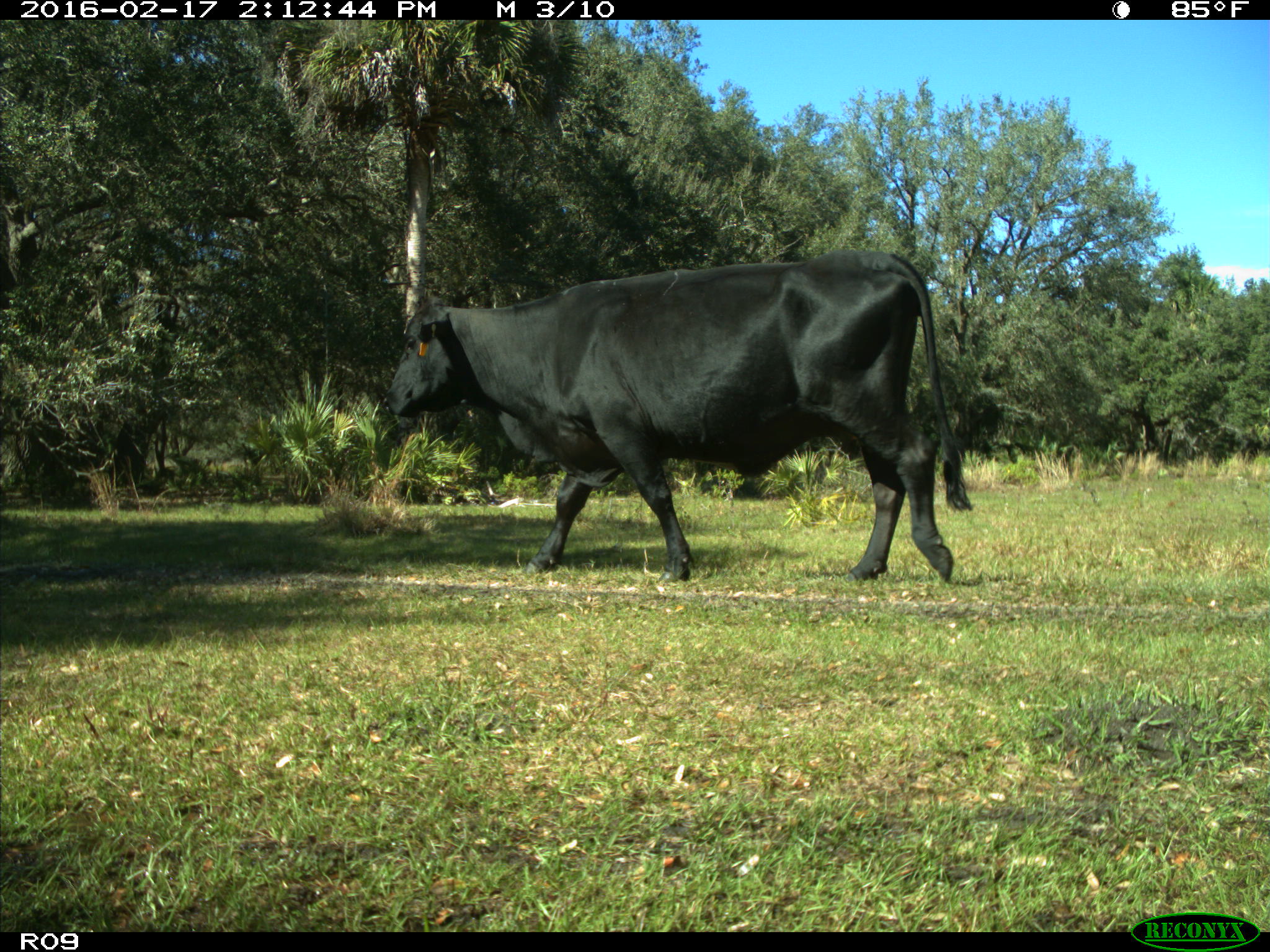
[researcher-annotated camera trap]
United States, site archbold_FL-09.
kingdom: Animalia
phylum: Chordata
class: Mammalia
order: Artiodactyla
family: Bovidae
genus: Bos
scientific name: Bos taurus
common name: domestic cow